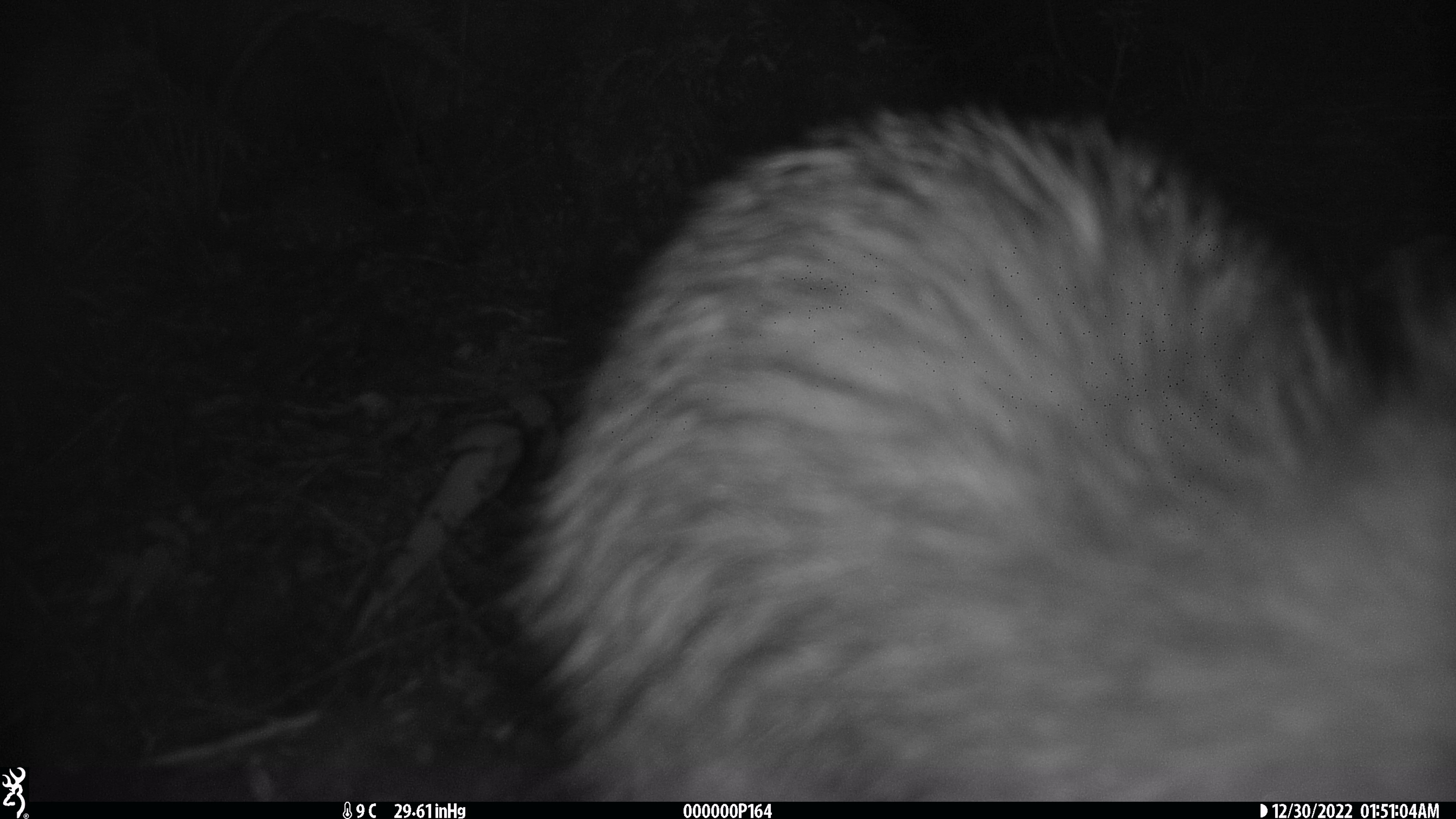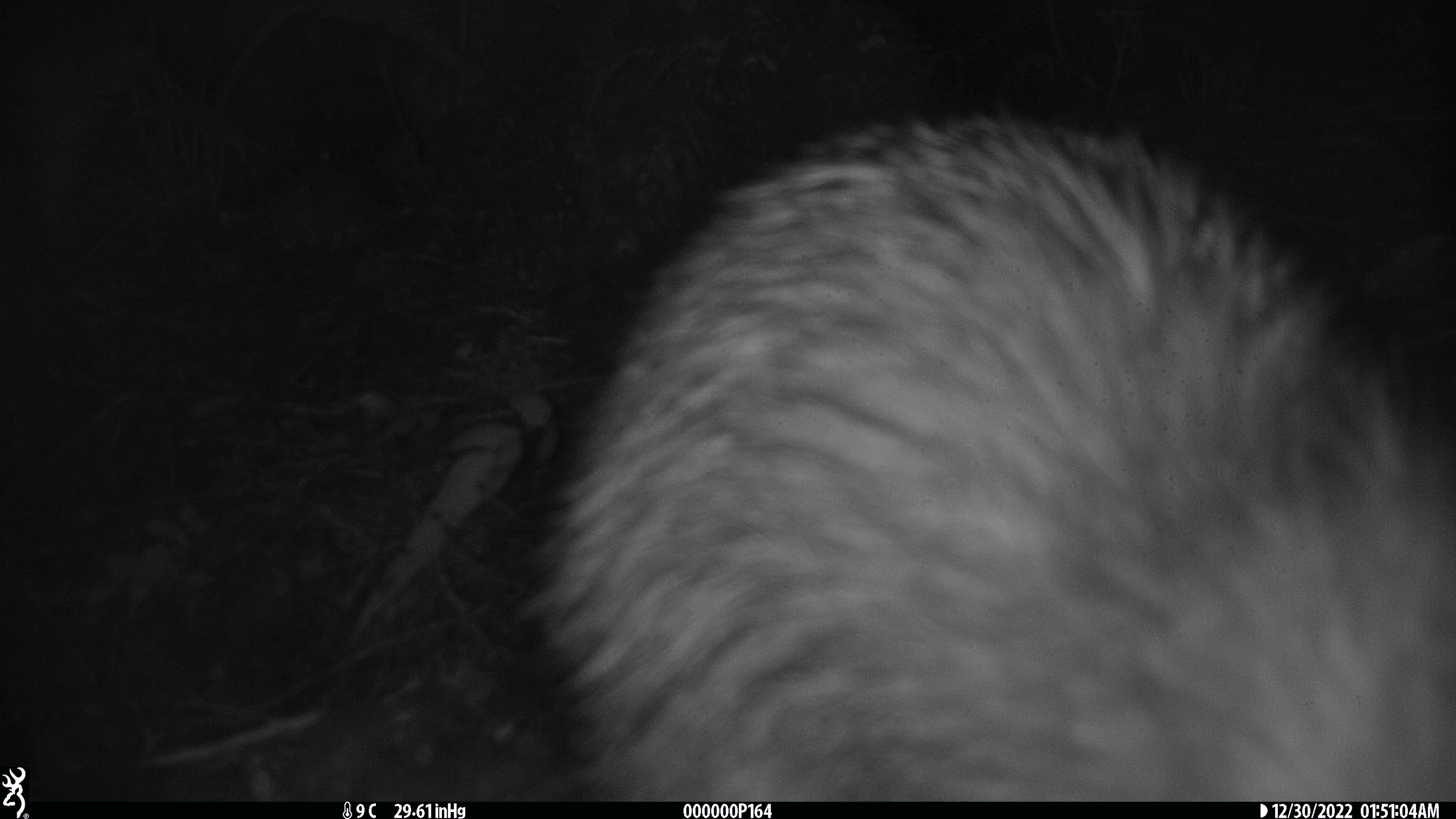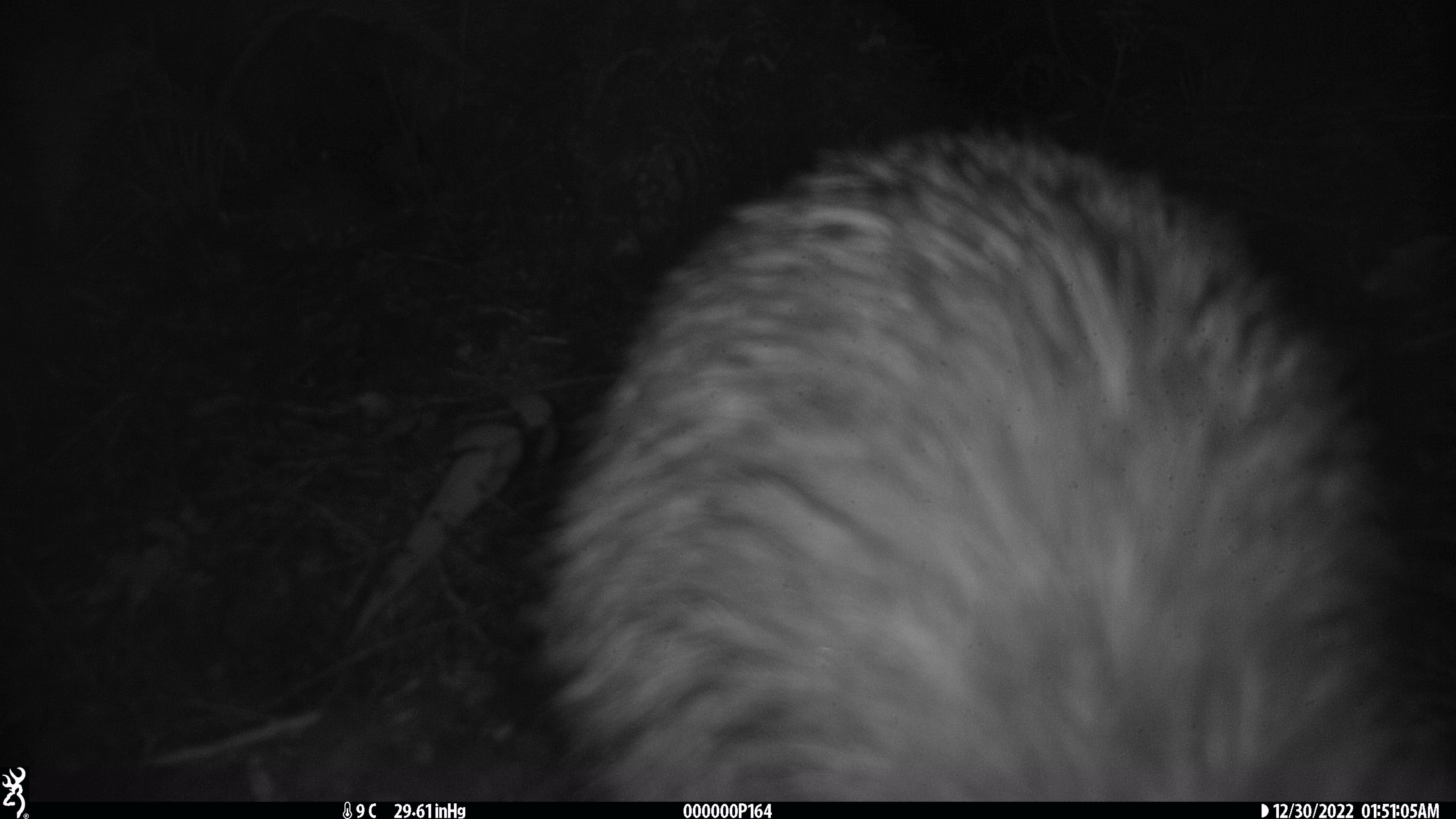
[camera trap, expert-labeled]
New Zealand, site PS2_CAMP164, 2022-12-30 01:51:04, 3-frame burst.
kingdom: Animalia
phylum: Chordata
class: Aves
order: Apterygiformes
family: Apterygidae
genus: Apteryx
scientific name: Apteryx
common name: kiwi